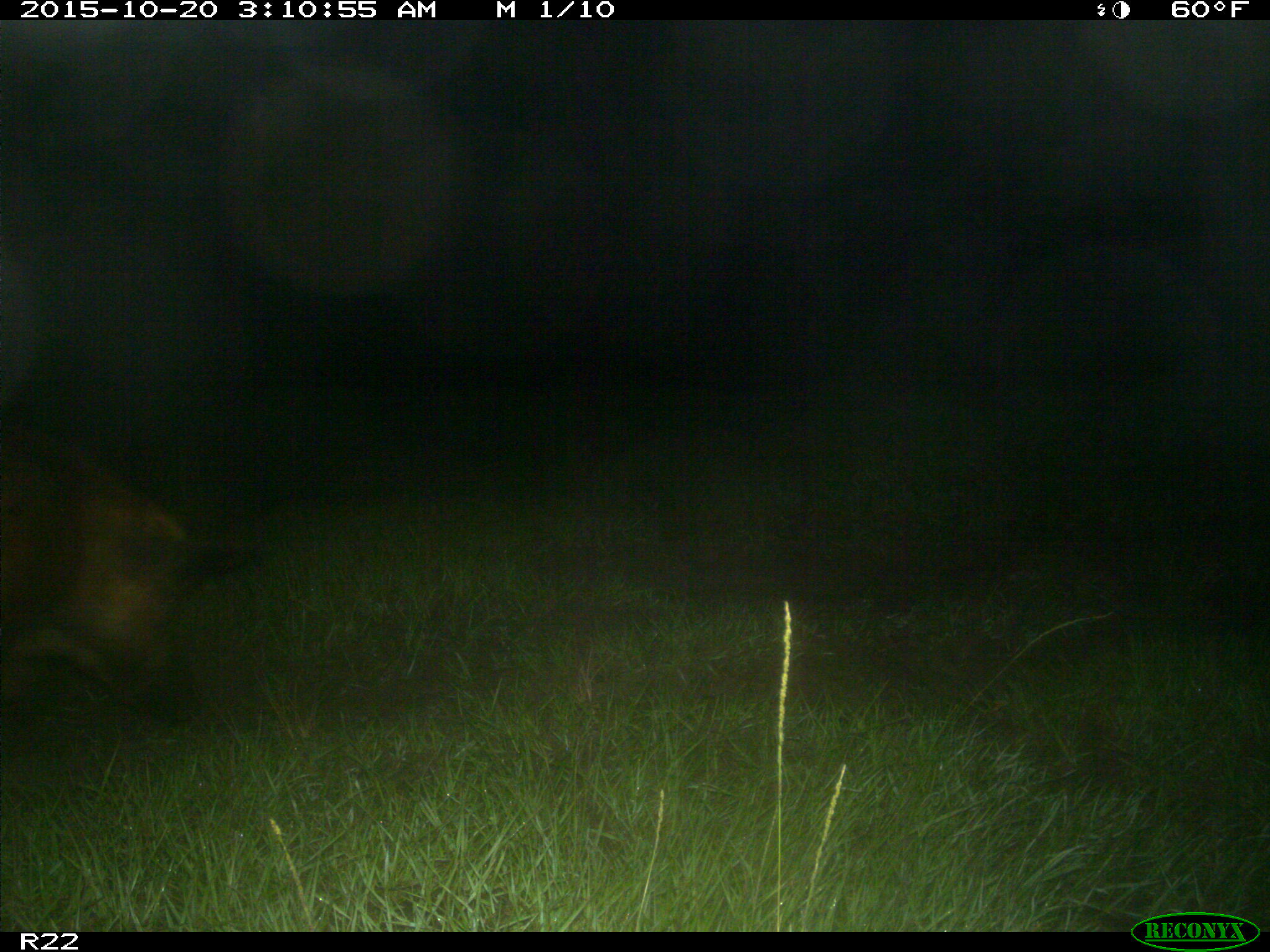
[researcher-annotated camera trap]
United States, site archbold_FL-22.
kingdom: Animalia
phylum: Chordata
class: Mammalia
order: Artiodactyla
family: Suidae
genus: Sus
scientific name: Sus scrofa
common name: wild boar